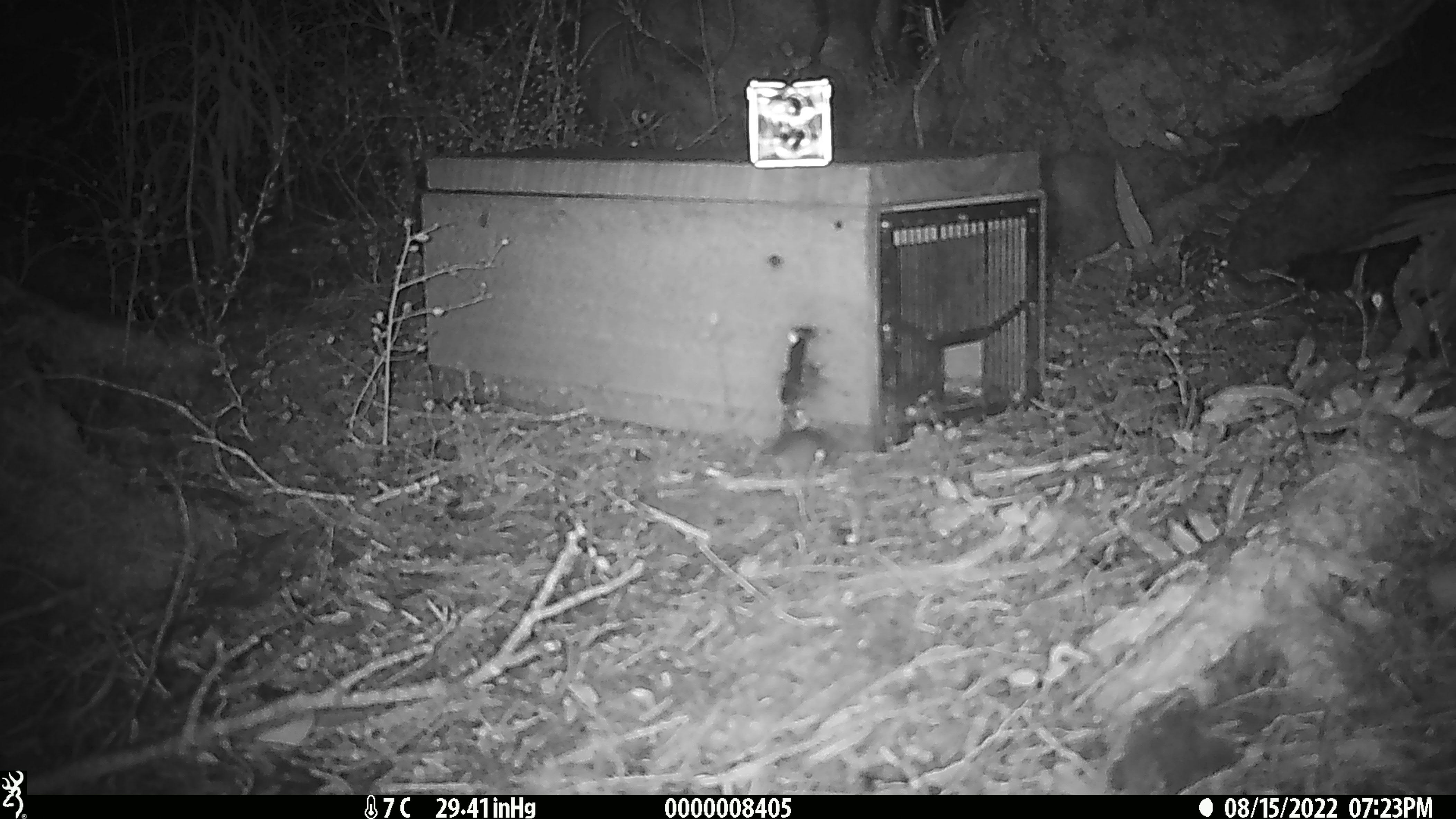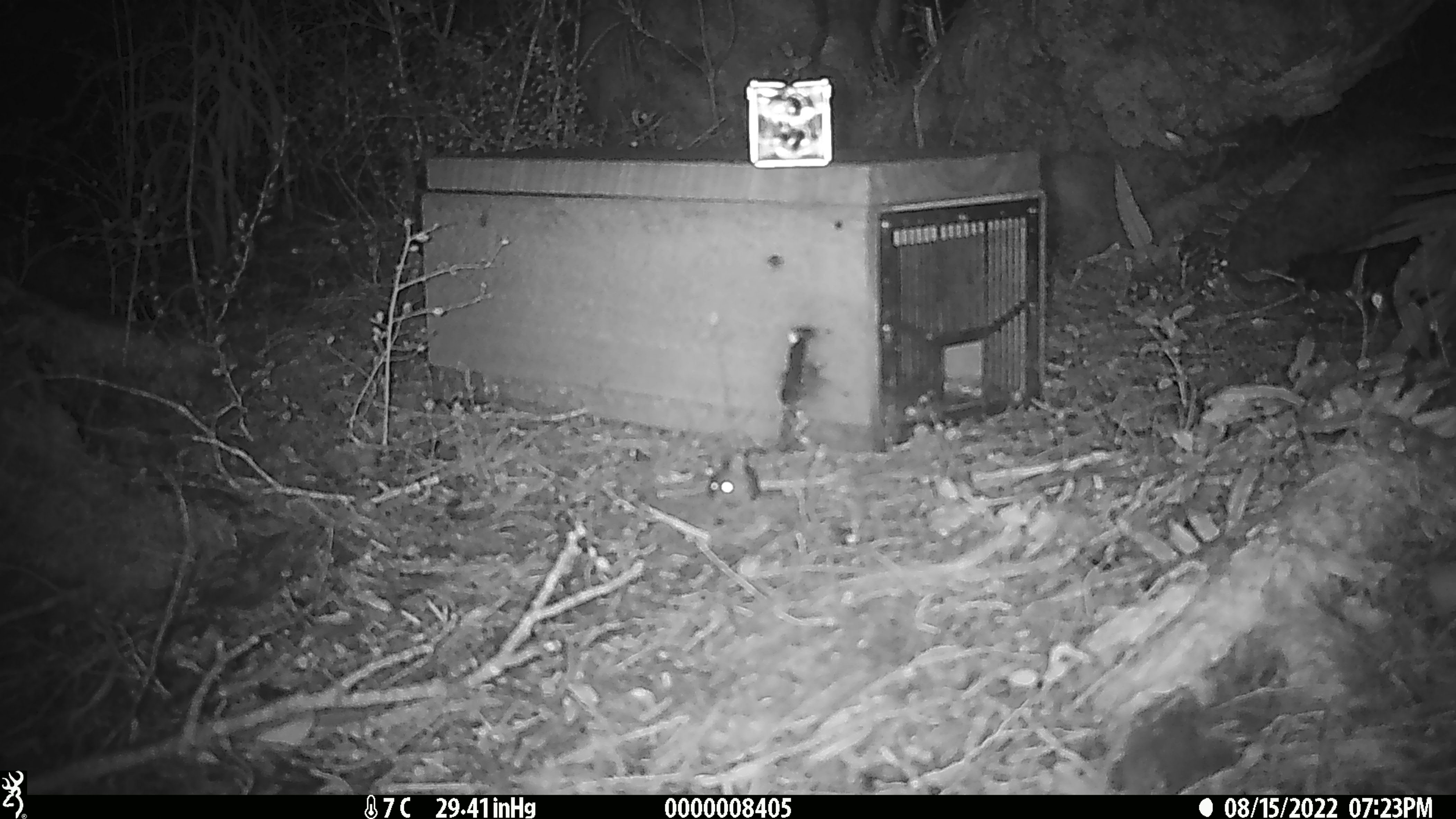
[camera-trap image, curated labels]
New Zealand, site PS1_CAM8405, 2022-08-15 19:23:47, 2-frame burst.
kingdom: Animalia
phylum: Chordata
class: Mammalia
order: Rodentia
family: Muridae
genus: Mus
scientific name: Mus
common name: mouse